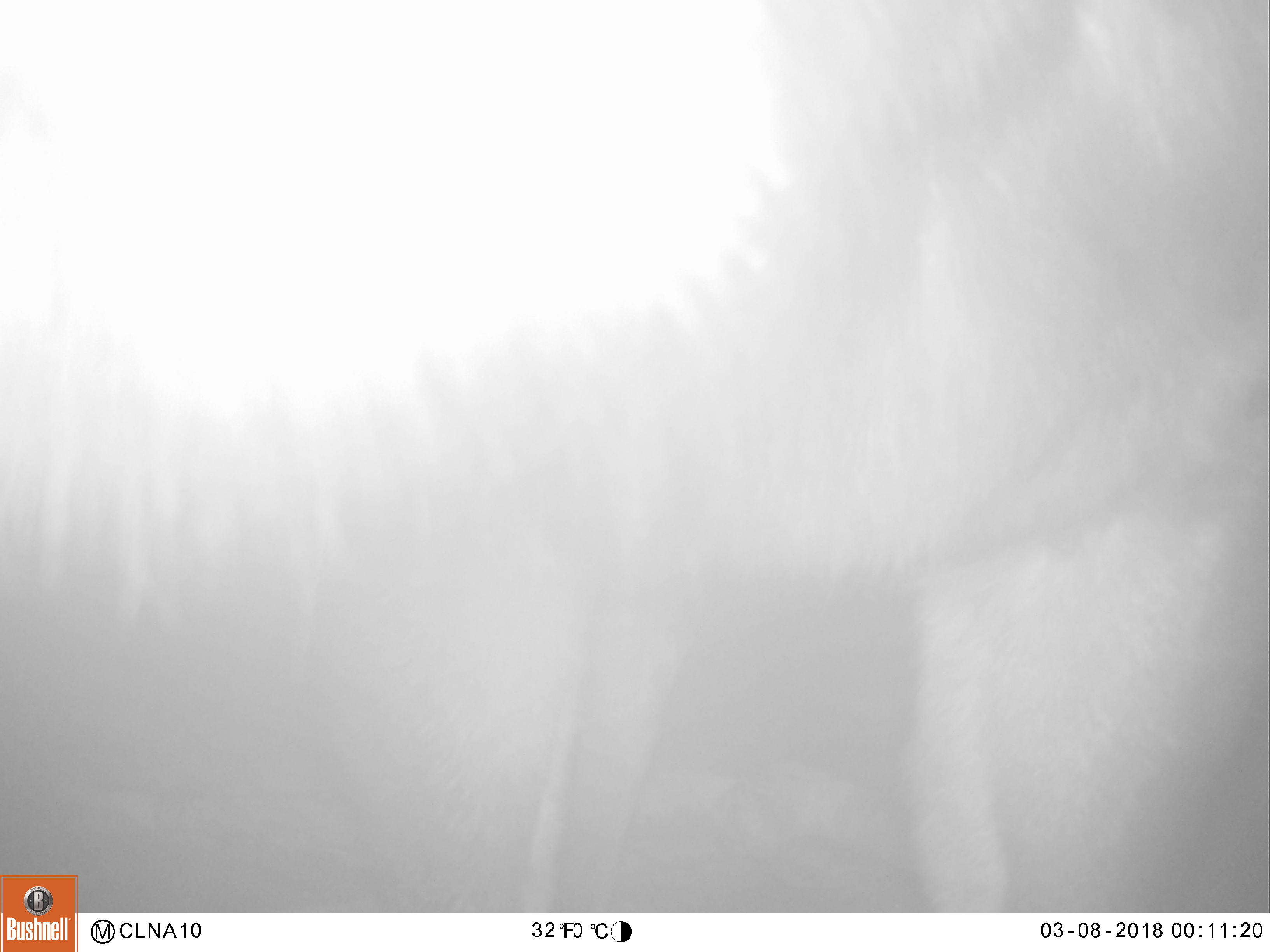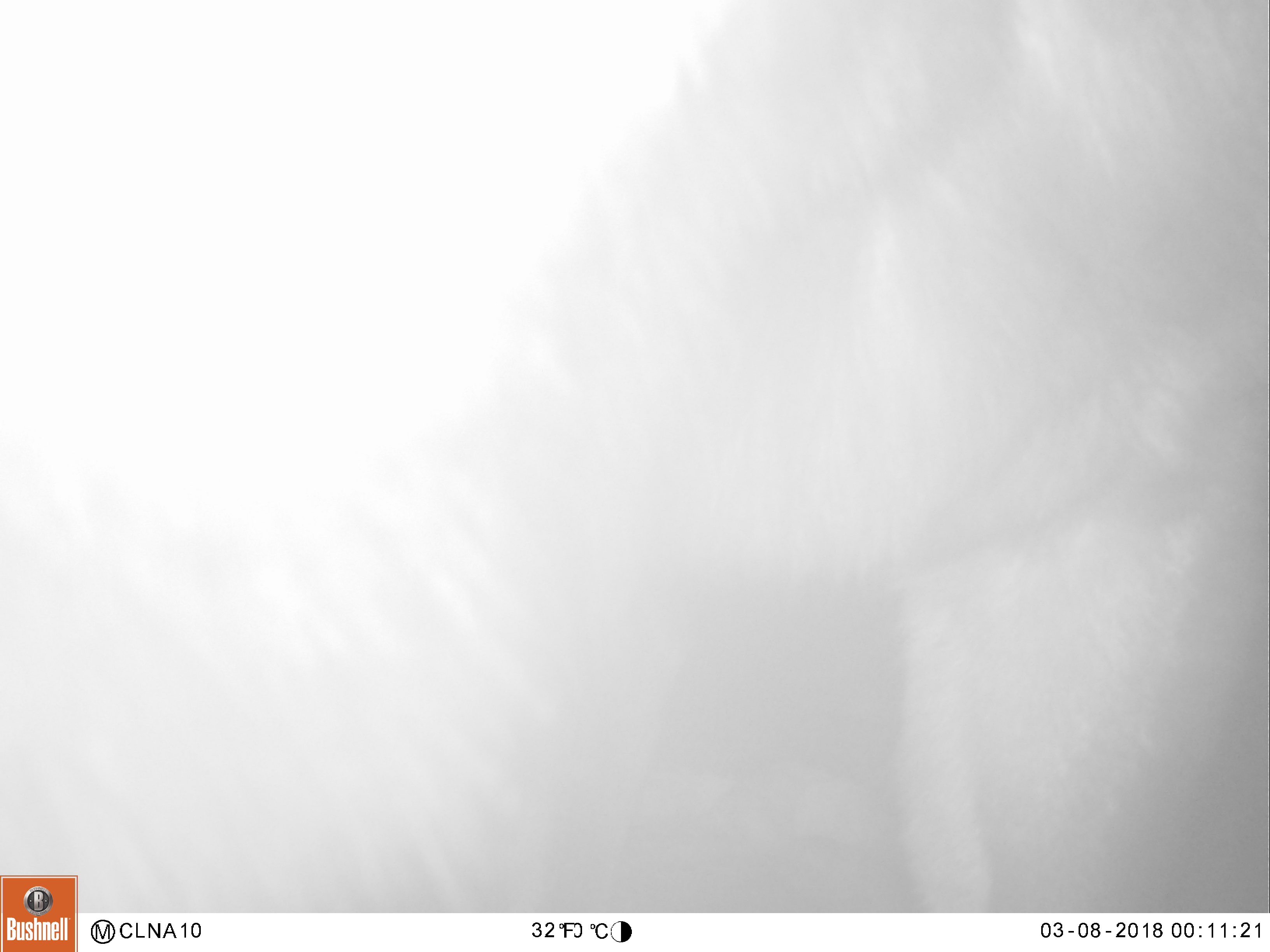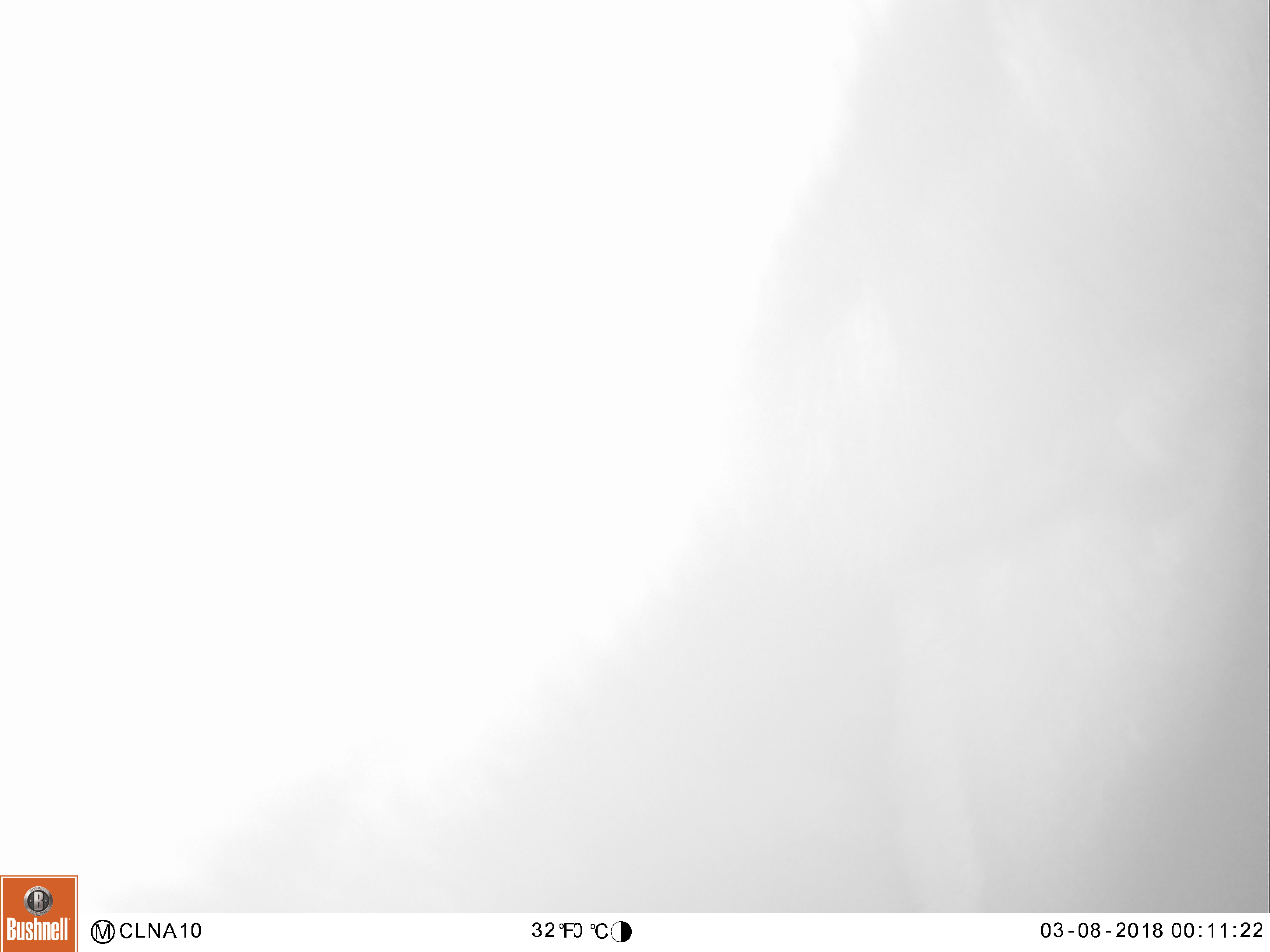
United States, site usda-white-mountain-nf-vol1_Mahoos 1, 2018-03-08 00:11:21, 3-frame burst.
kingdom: Animalia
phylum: Chordata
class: Mammalia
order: Artiodactyla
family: Cervidae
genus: Alces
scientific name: Alces alces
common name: moose